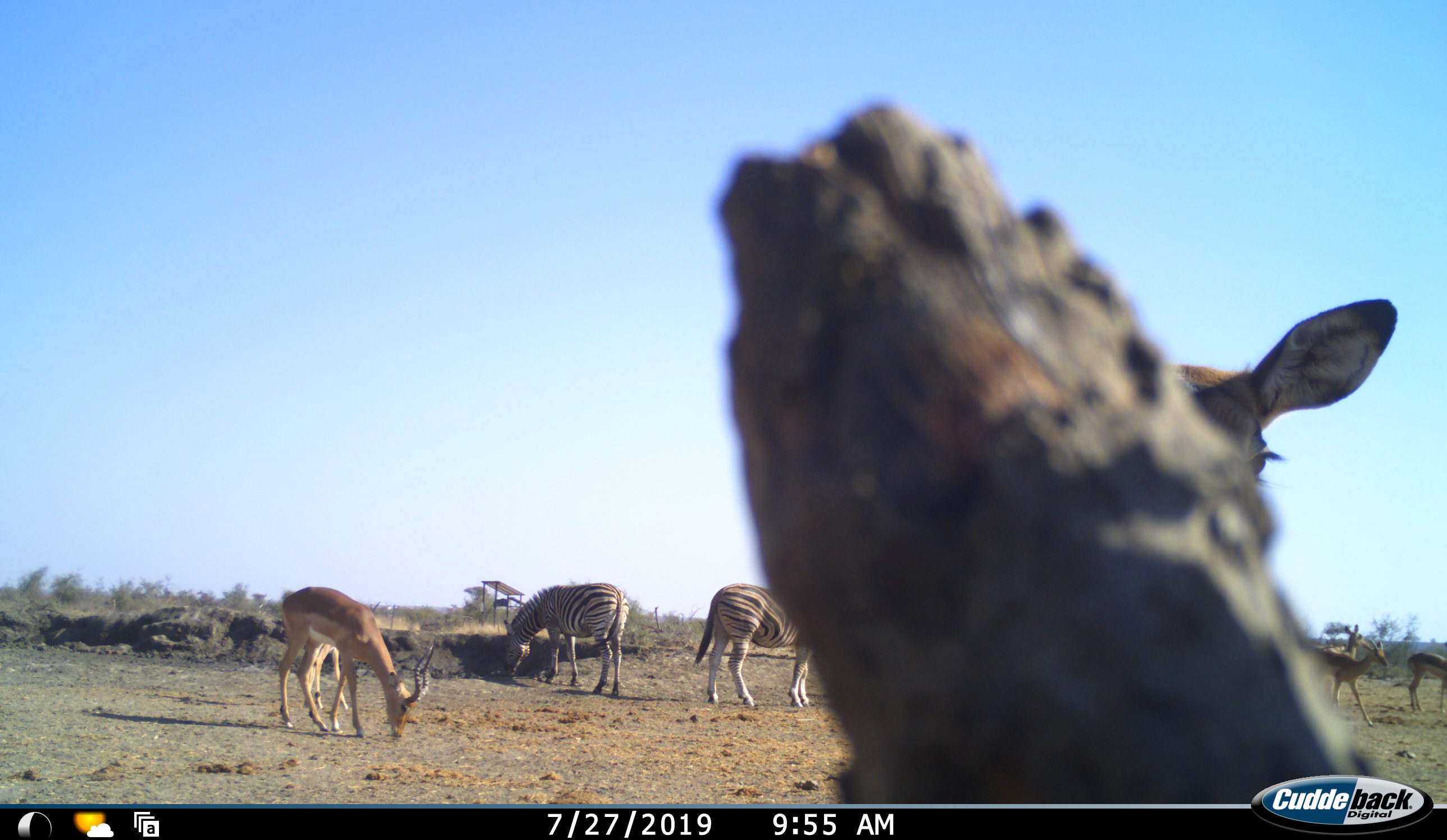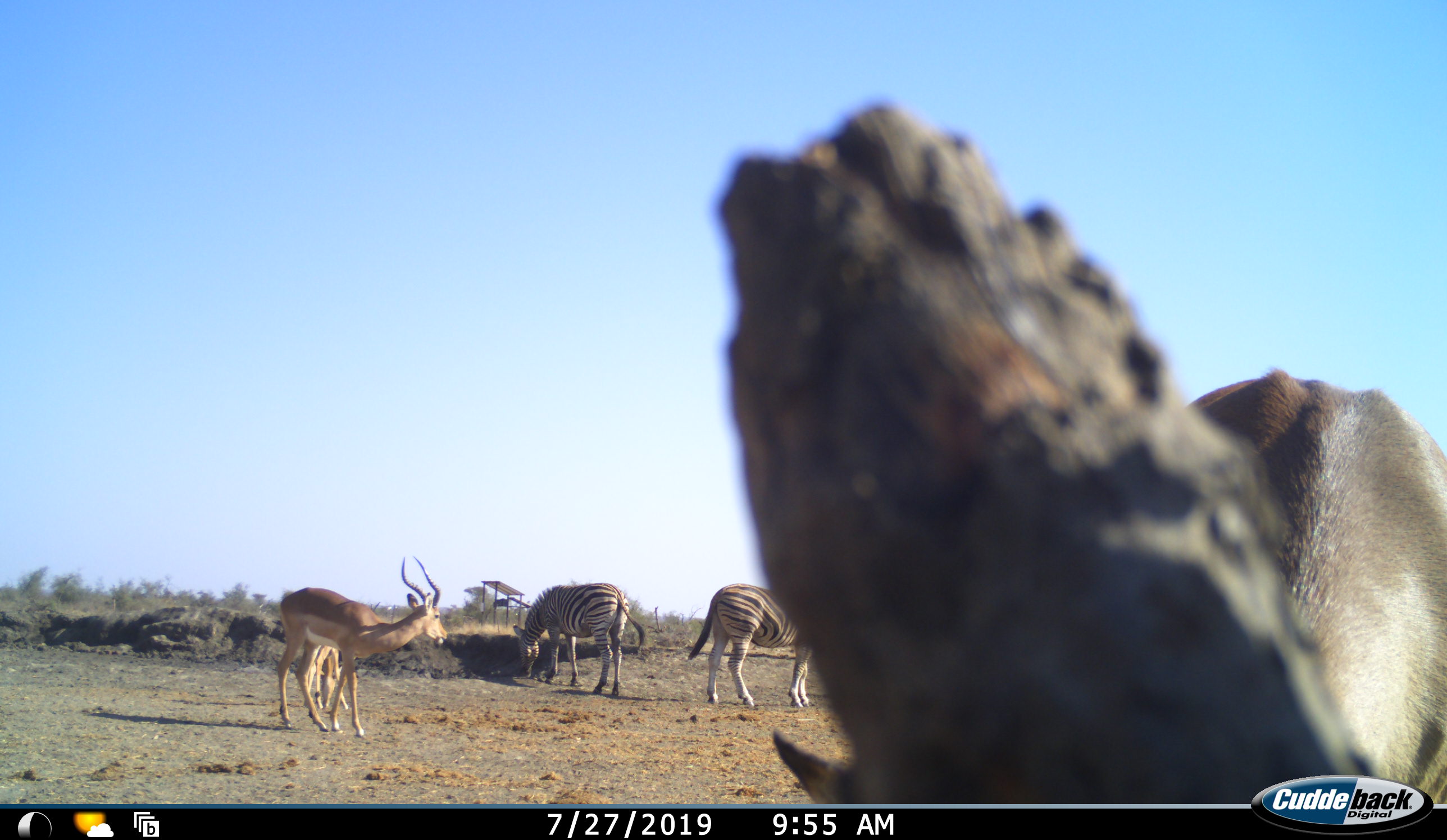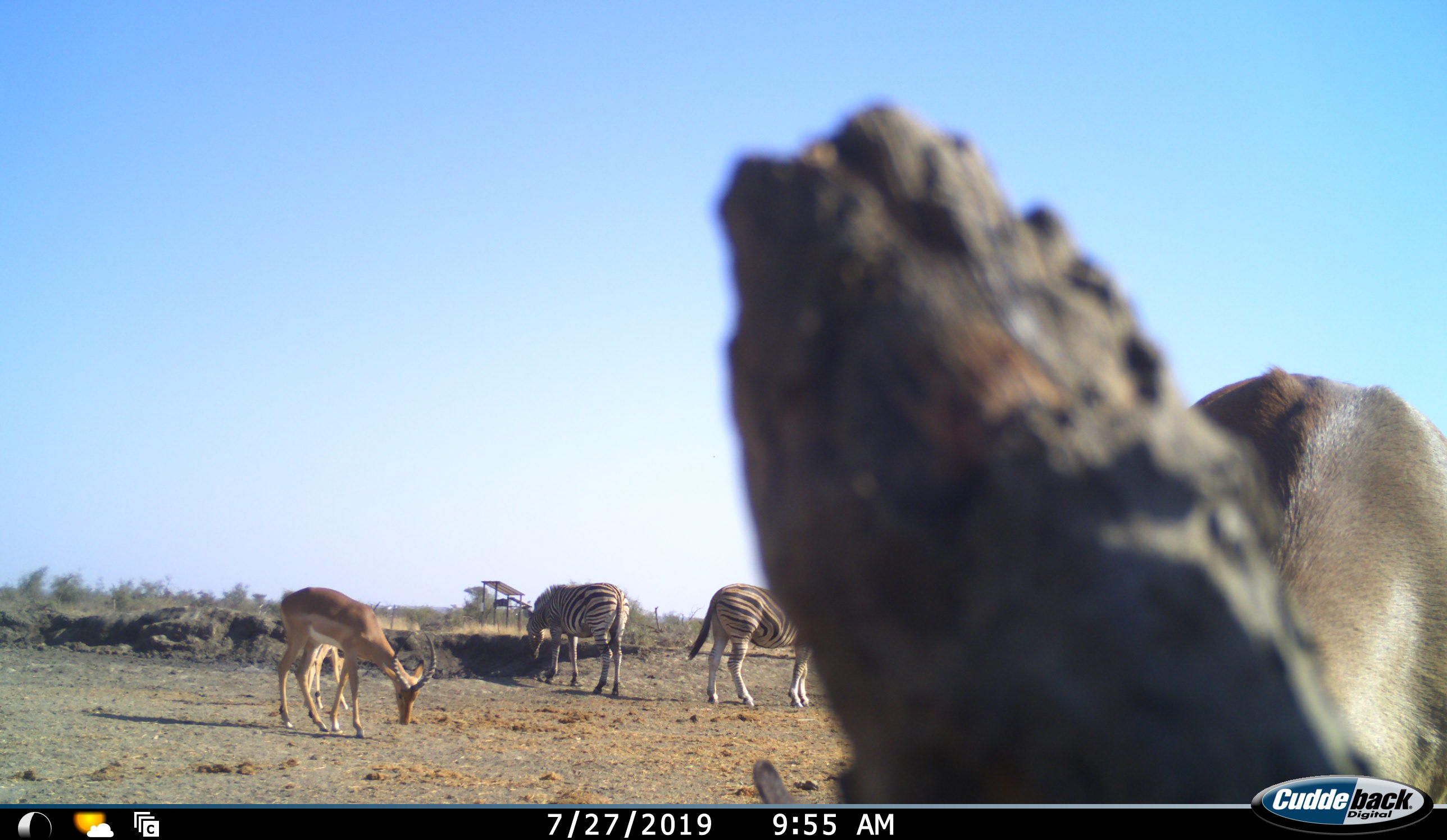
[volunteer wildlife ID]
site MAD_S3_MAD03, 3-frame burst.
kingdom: Animalia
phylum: Chordata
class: Mammalia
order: Artiodactyla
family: Bovidae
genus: Aepyceros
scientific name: Aepyceros melampus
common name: impala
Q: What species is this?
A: Impala (Aepyceros melampus).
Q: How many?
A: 5.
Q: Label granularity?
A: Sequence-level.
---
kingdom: Animalia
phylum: Chordata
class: Mammalia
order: Perissodactyla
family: Equidae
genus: Equus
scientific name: Equus quagga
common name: plains zebra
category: zebraplains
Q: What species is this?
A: Zebraplains (plains zebra) (Equus quagga).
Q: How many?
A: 2.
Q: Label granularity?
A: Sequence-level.